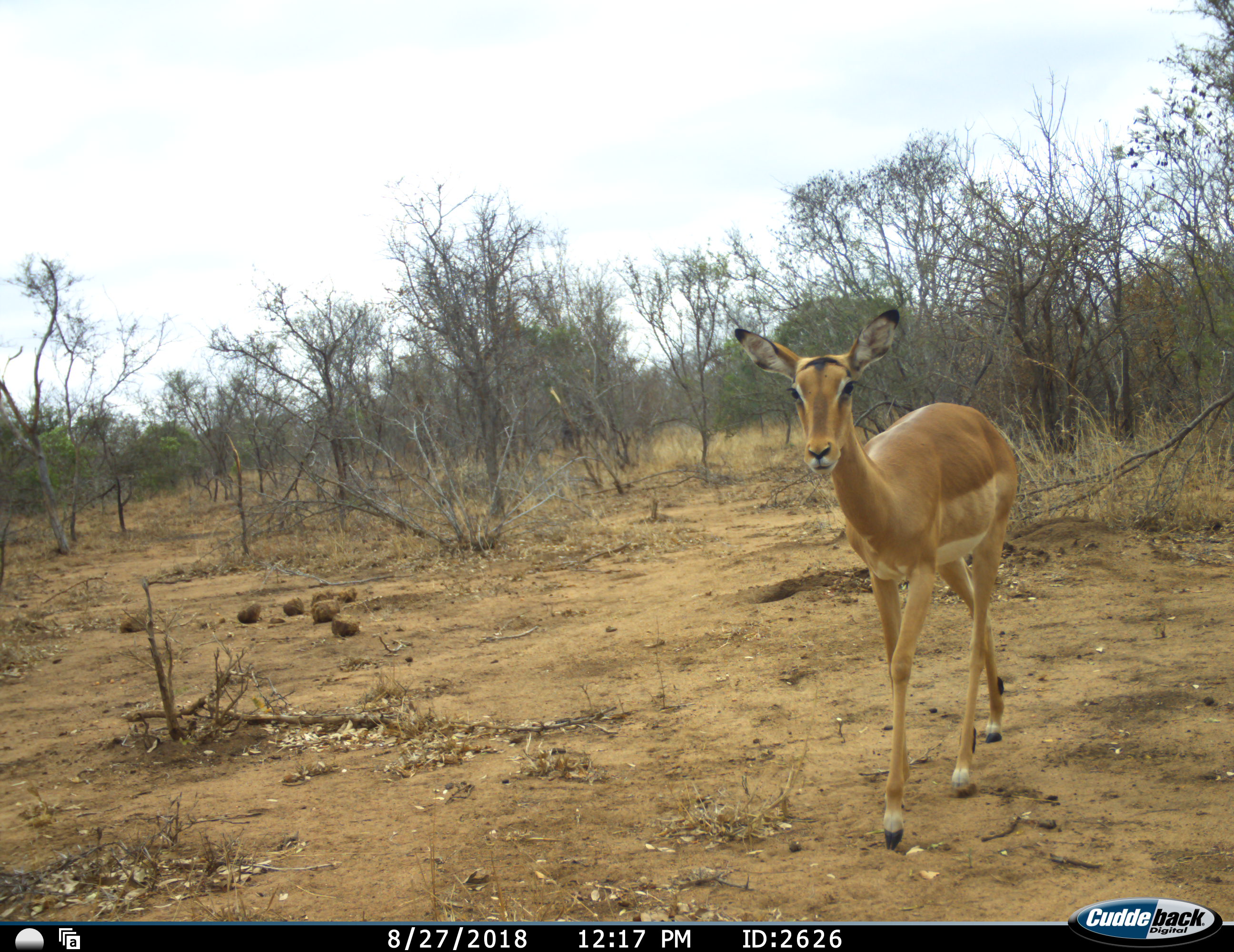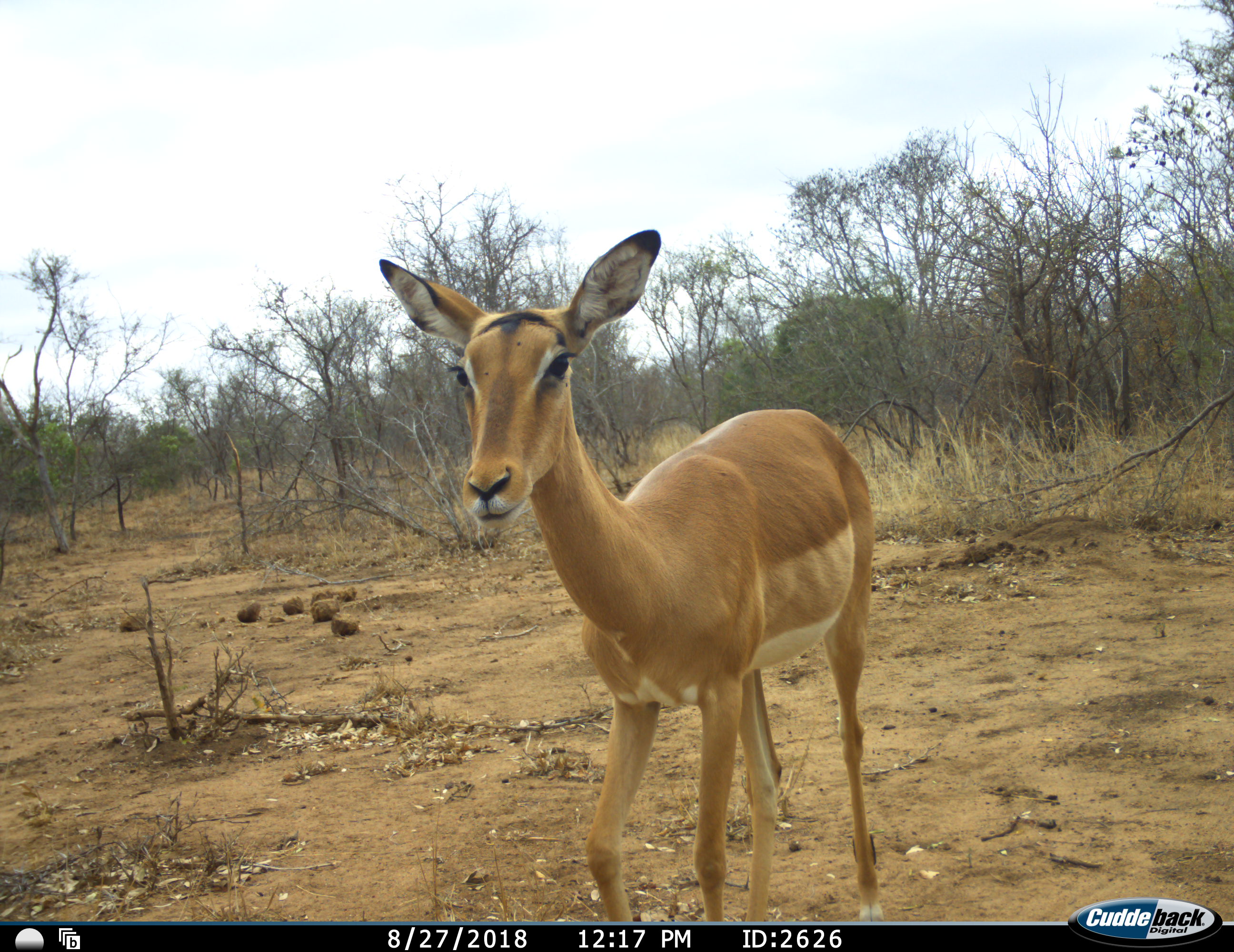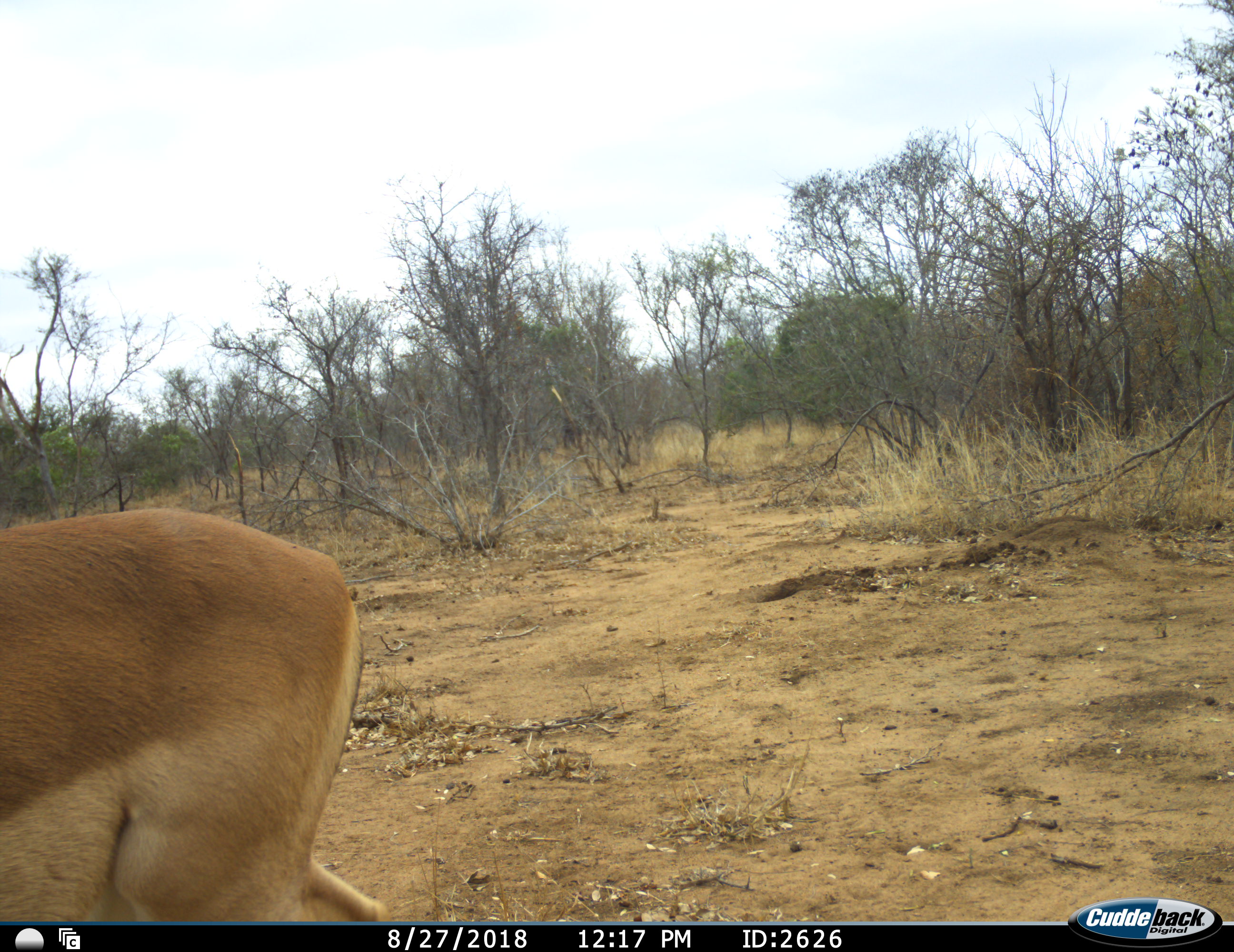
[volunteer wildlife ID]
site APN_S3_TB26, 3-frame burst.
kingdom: Animalia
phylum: Chordata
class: Mammalia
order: Artiodactyla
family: Bovidae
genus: Aepyceros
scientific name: Aepyceros melampus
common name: impala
Impala (Aepyceros melampus), count 1. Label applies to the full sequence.